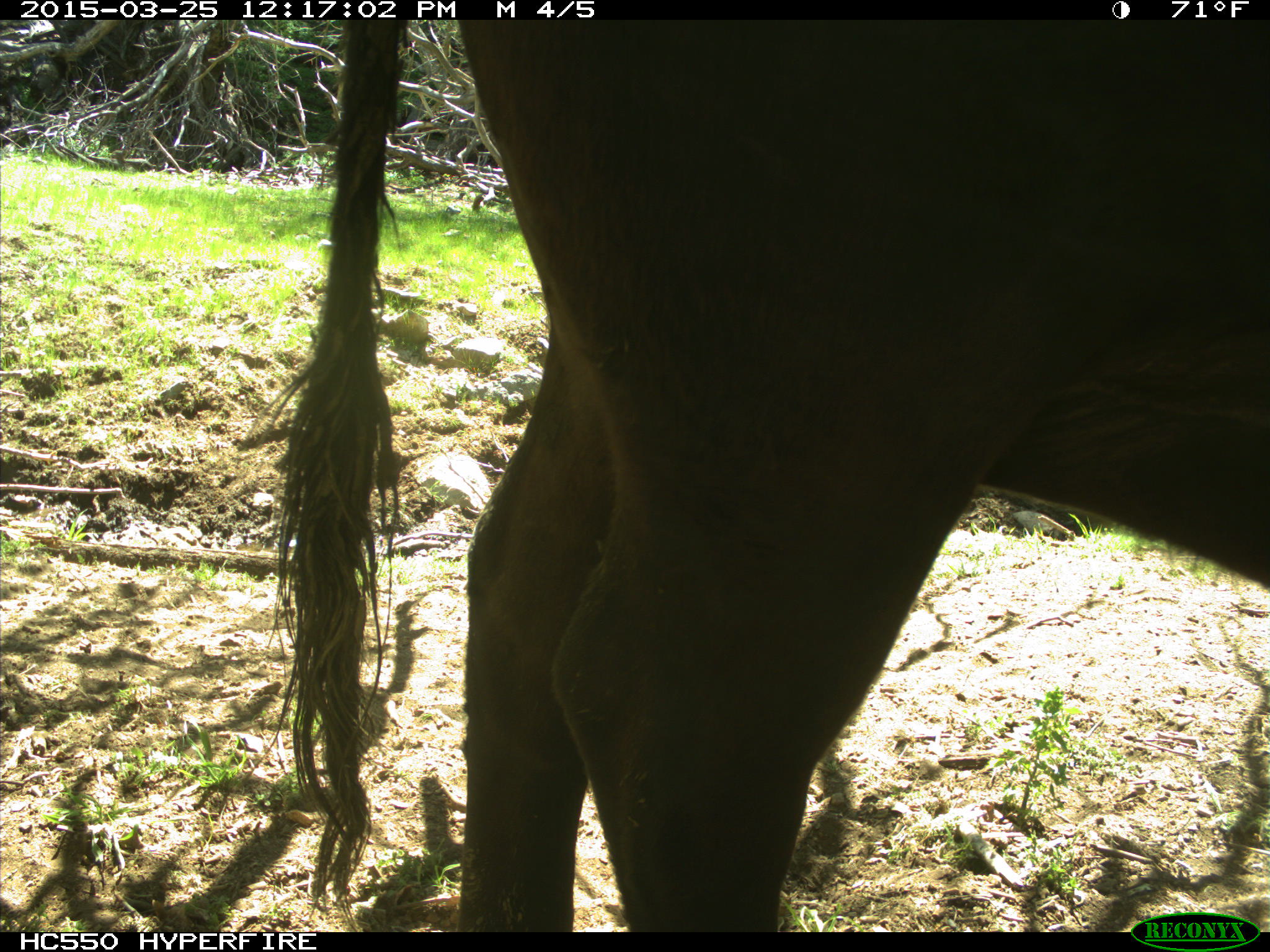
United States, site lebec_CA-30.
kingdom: Animalia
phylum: Chordata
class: Mammalia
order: Artiodactyla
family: Bovidae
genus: Bos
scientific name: Bos taurus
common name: domestic cow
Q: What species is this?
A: Bos taurus (domestic cow).